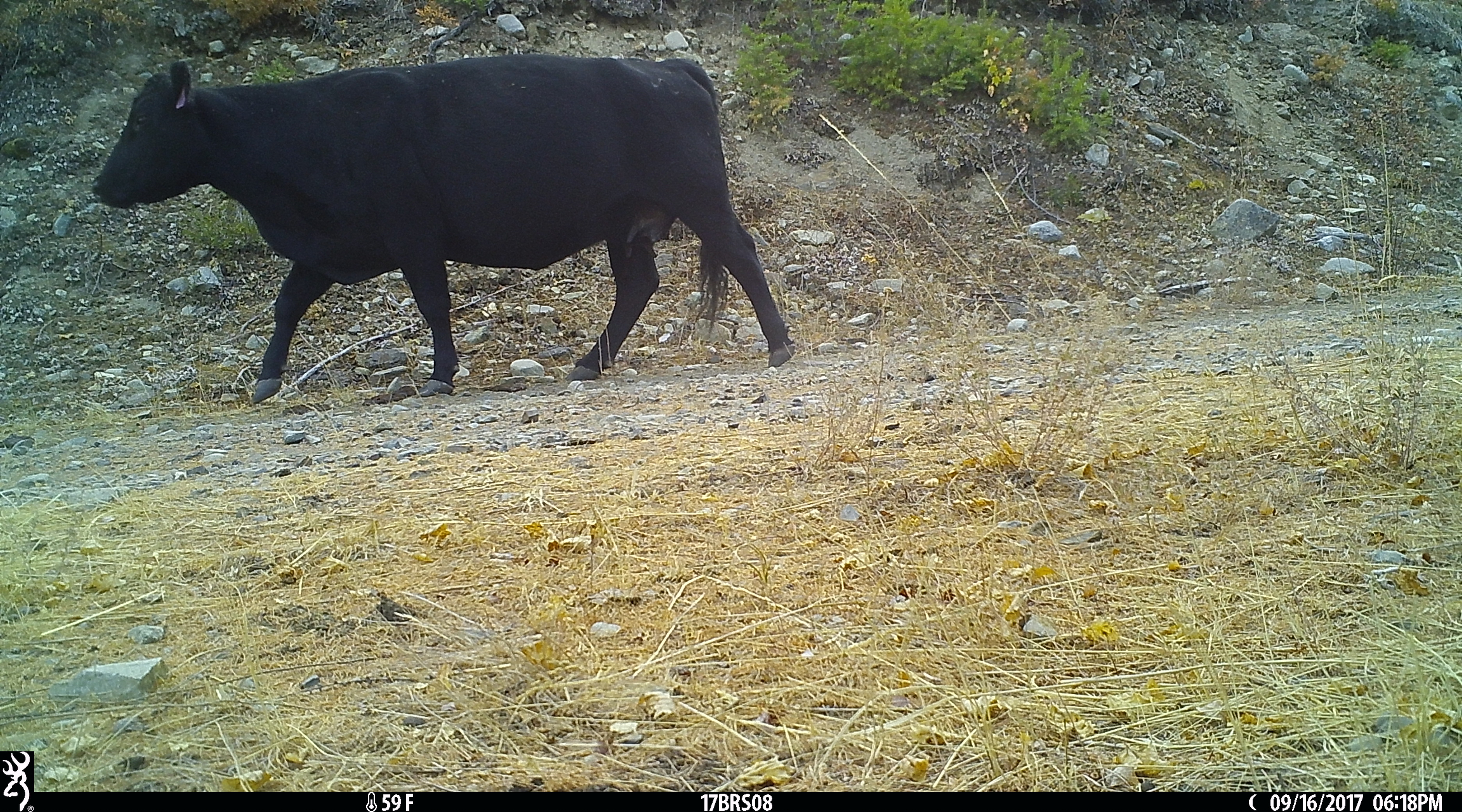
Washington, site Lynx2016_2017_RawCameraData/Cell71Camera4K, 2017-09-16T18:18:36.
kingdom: Animalia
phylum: Chordata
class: Mammalia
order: Artiodactyla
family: Bovidae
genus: Bos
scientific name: Bos taurus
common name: domestic cattle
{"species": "domestic cattle (Bos taurus)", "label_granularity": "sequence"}